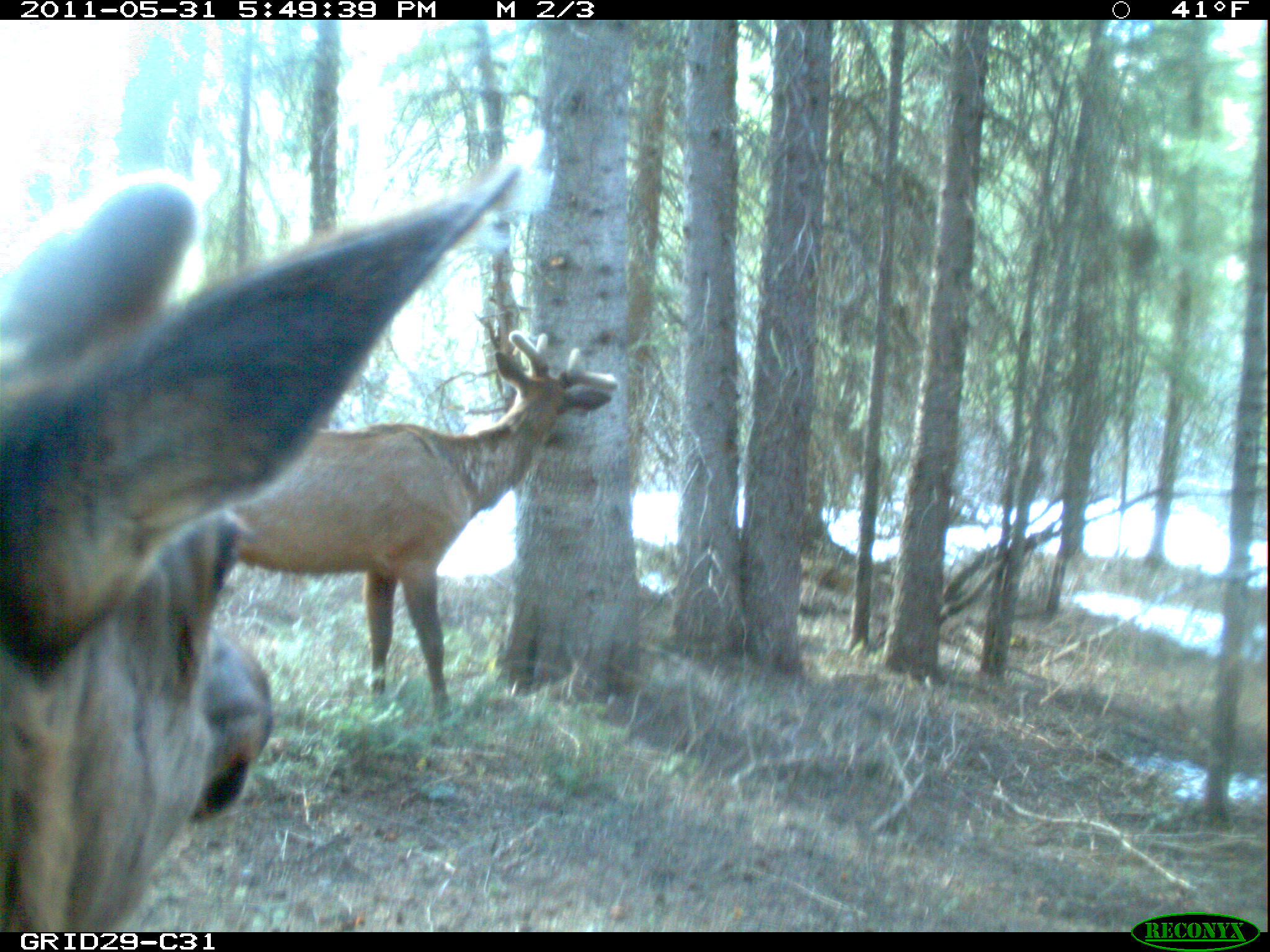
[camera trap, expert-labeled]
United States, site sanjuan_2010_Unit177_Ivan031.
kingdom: Animalia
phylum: Chordata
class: Mammalia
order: Artiodactyla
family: Cervidae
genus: Cervus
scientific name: Cervus elaphus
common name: red deer